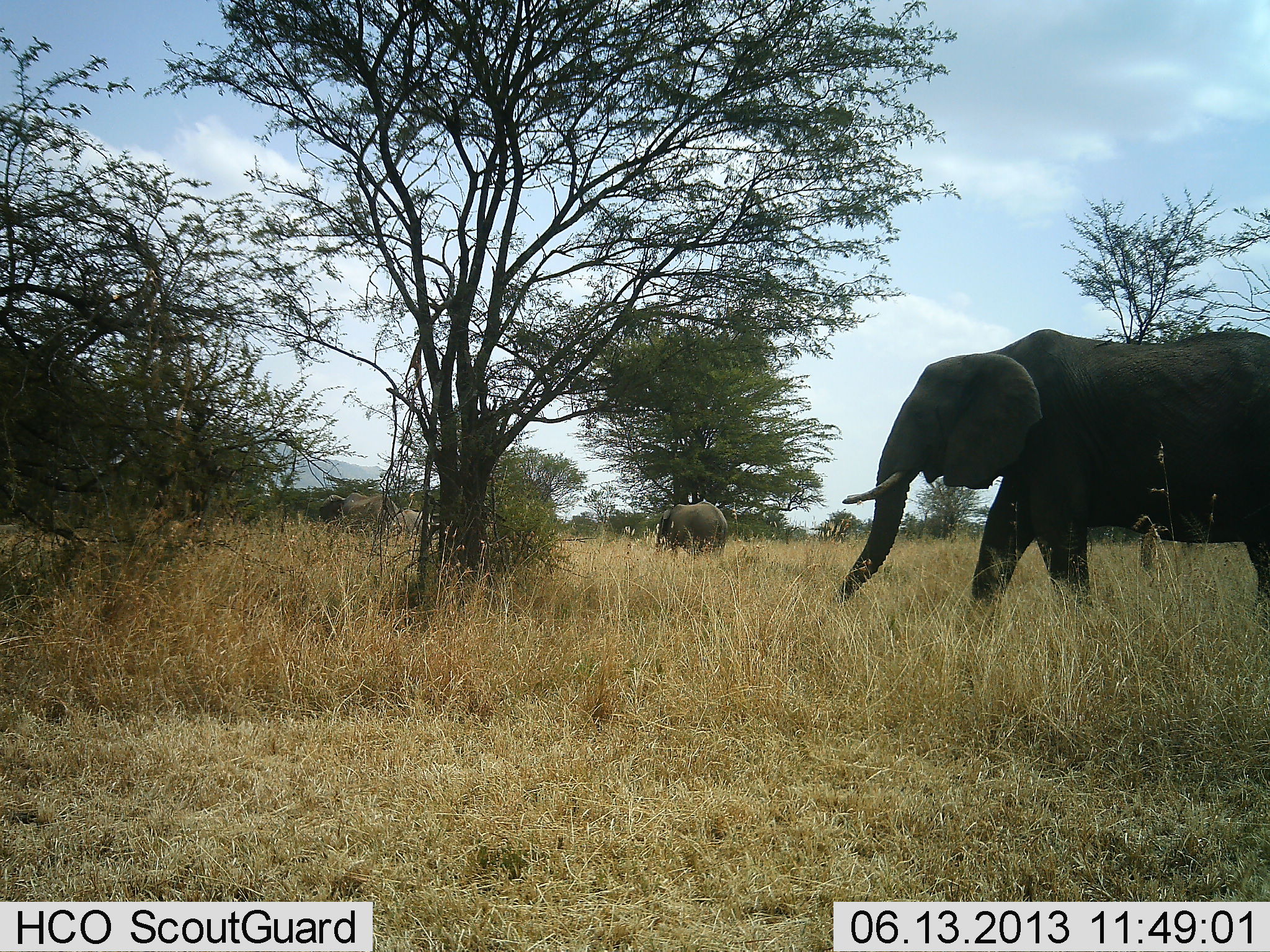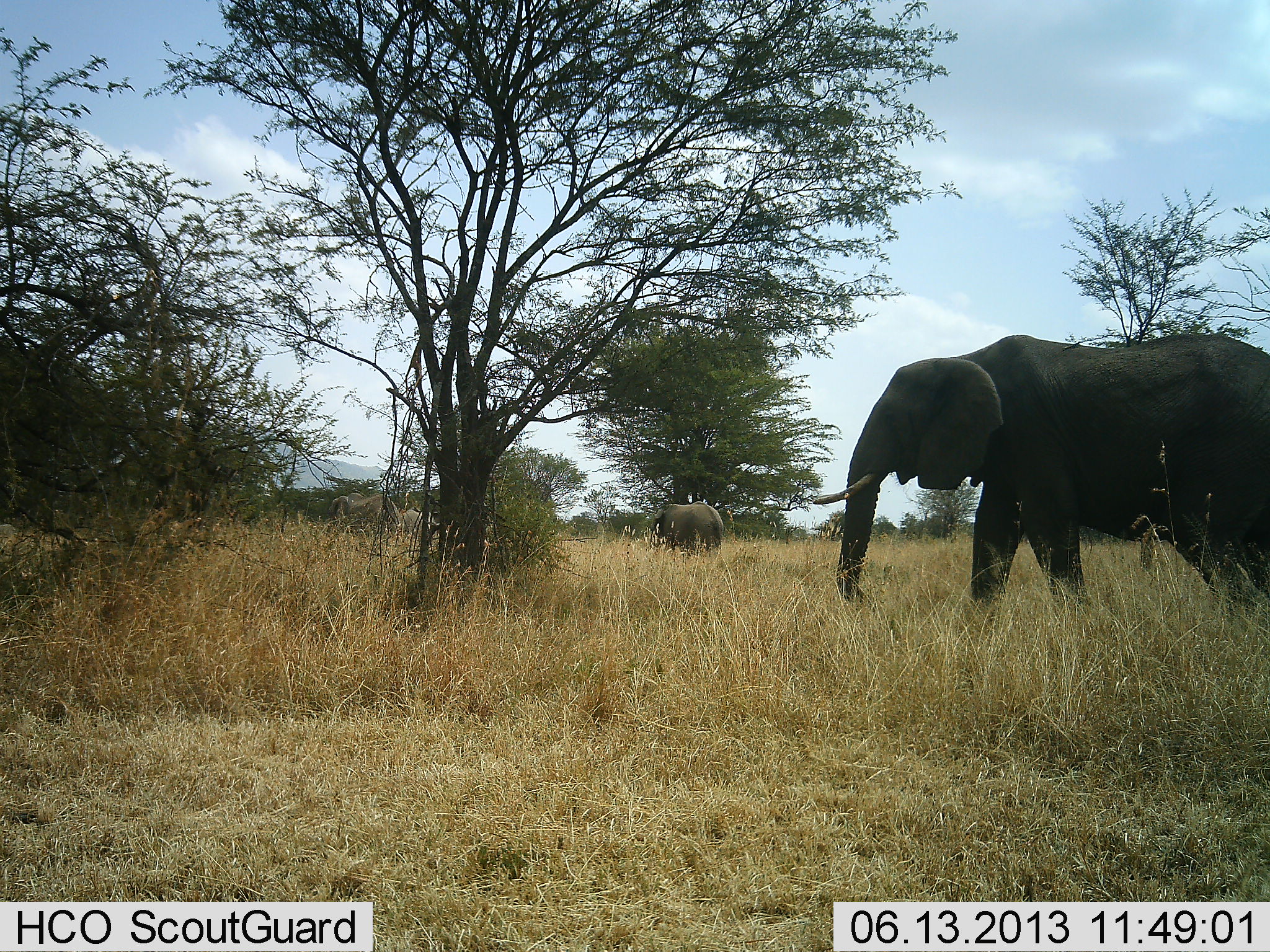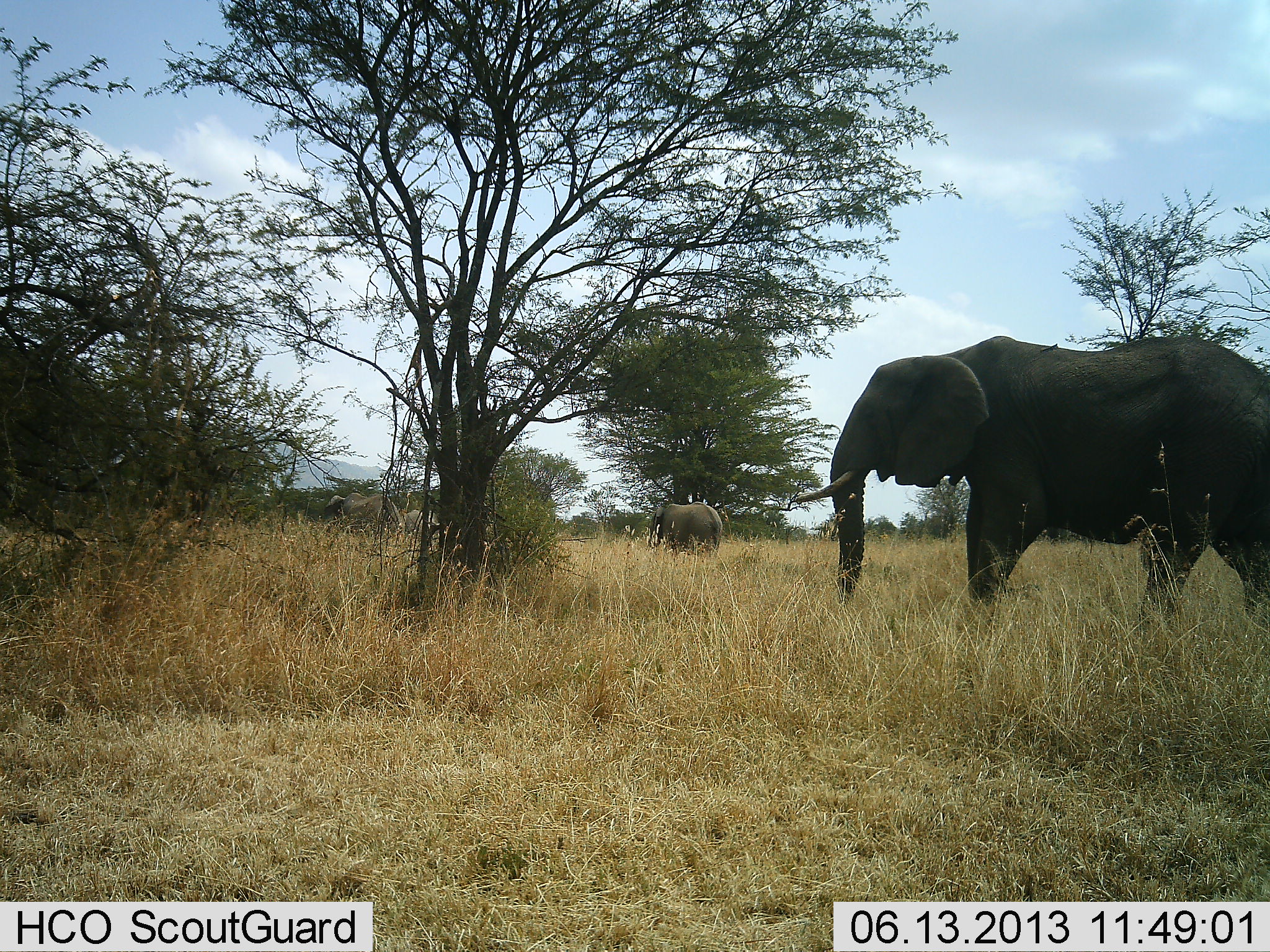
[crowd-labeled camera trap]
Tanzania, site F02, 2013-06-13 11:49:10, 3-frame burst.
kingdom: Animalia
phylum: Chordata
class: Mammalia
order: Proboscidea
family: Elephantidae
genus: Loxodonta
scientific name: Loxodonta africana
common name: african bush elephant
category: elephant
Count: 4.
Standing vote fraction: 52%.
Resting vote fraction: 0%.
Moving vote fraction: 72%.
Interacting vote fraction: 0%.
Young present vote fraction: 16%.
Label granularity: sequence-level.